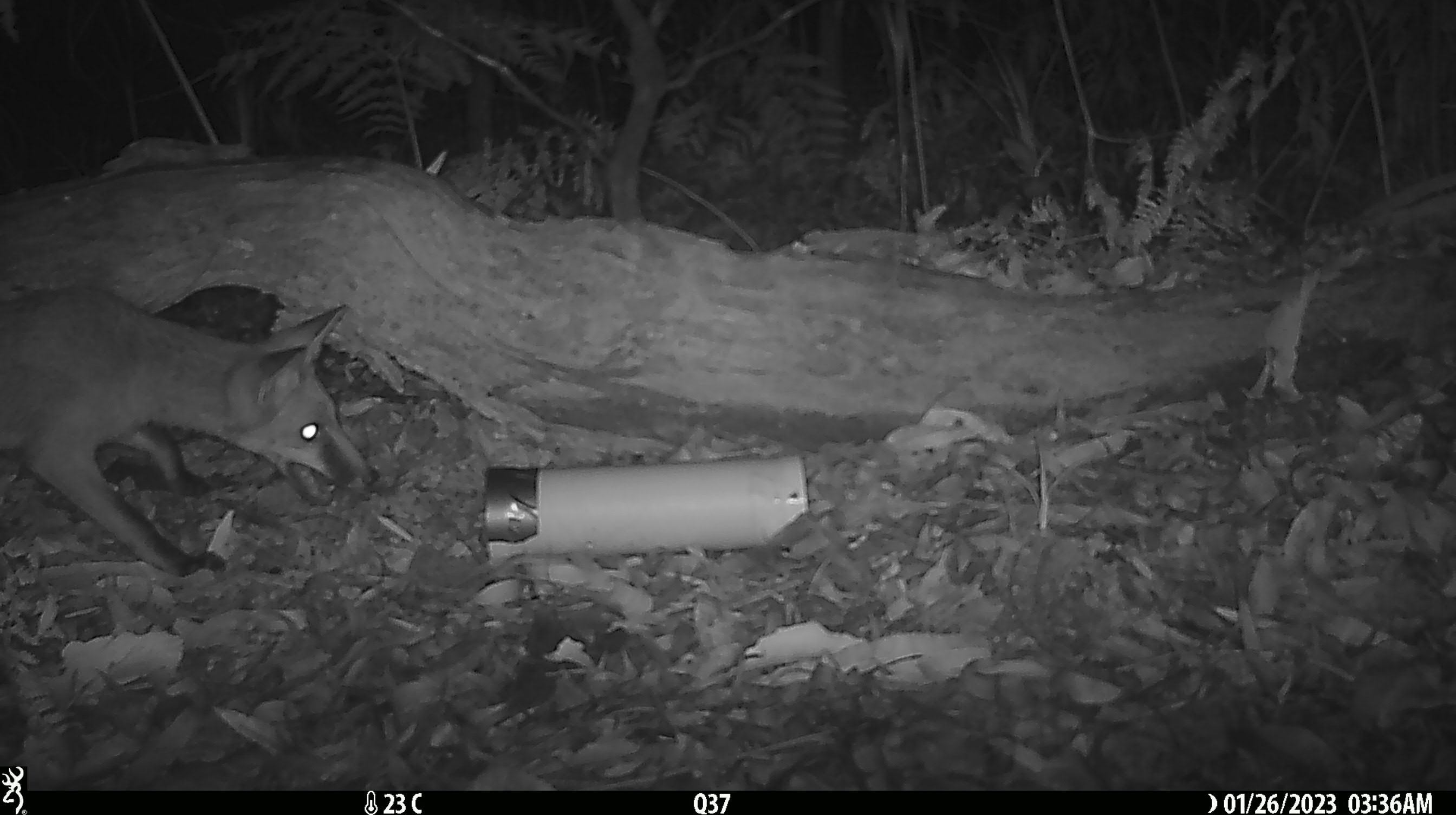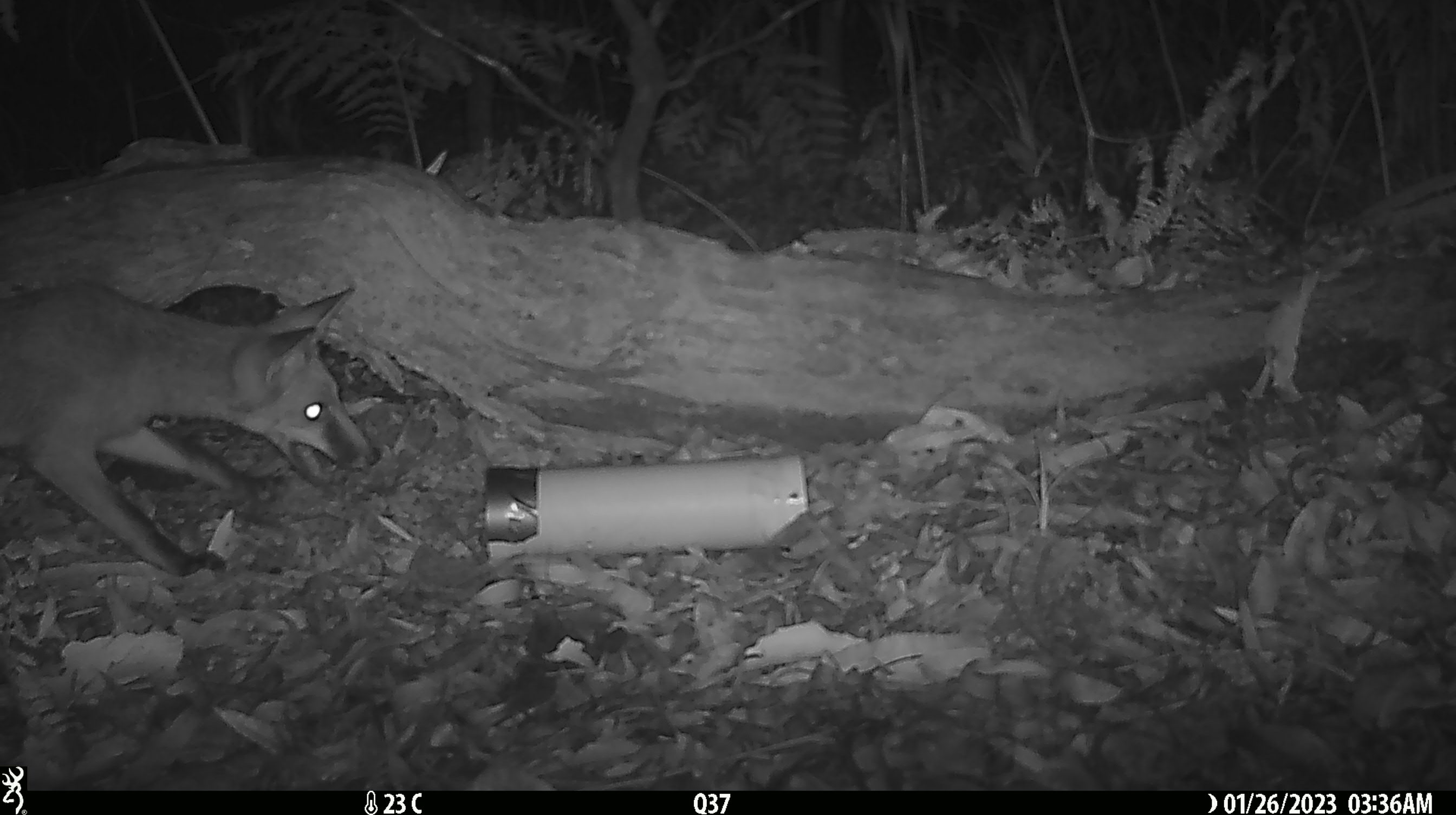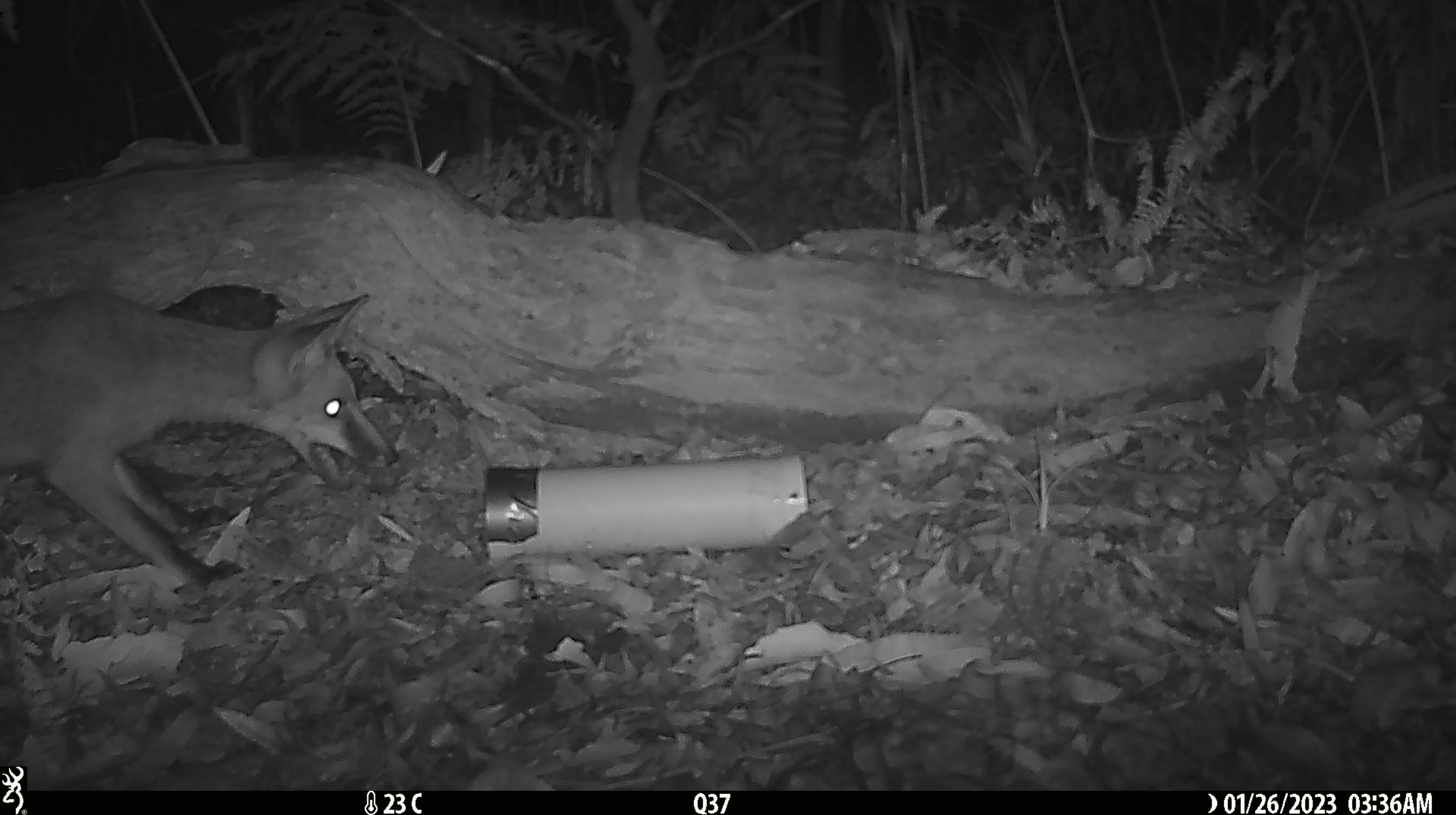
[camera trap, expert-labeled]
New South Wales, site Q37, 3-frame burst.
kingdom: Animalia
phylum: Chordata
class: Mammalia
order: Carnivora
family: Canidae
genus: Vulpes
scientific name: Vulpes vulpes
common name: red fox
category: fox